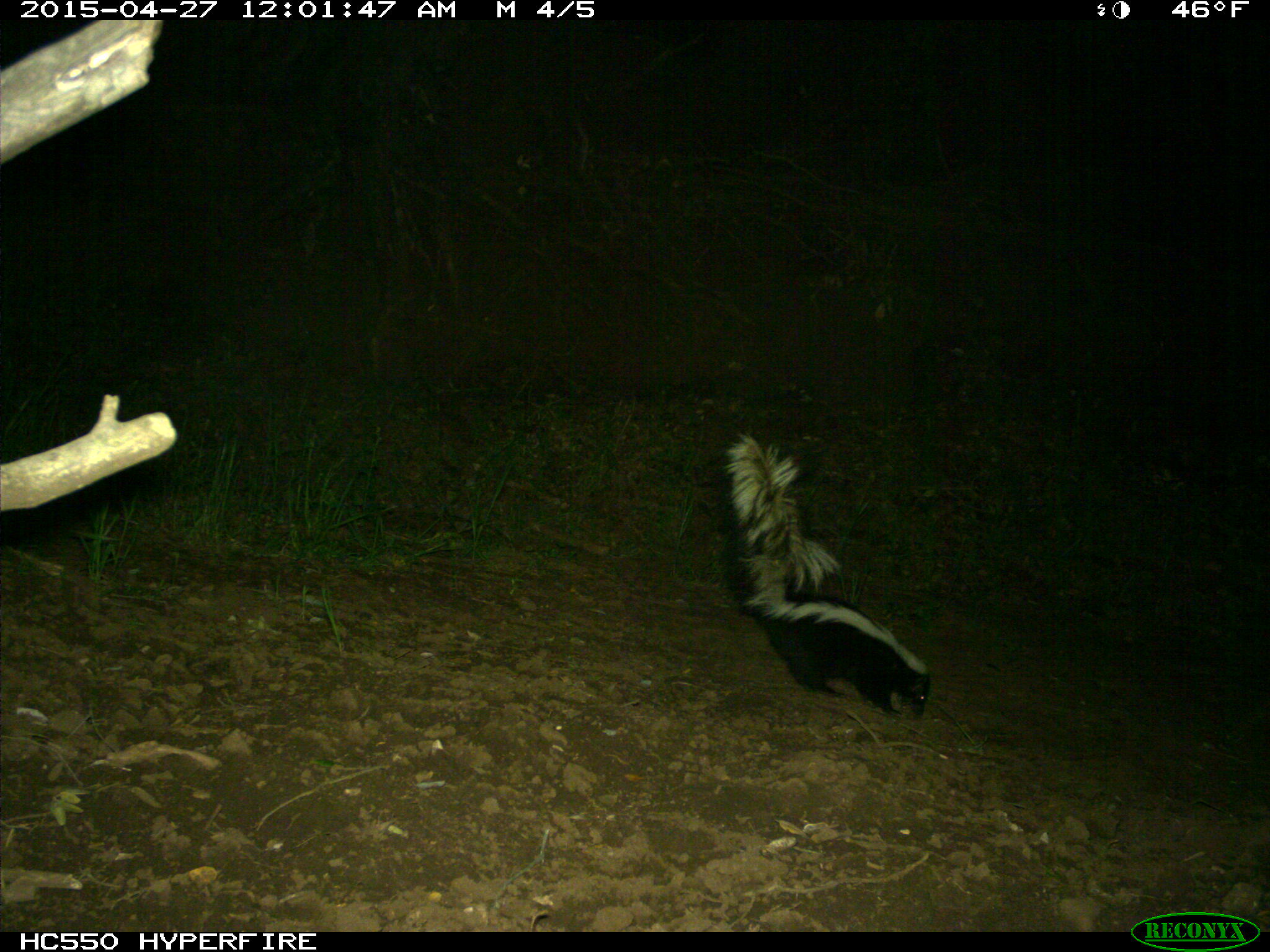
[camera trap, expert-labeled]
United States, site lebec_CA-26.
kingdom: Animalia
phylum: Chordata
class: Mammalia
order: Carnivora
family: Mephitidae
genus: Mephitis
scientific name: Mephitis mephitis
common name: striped skunk